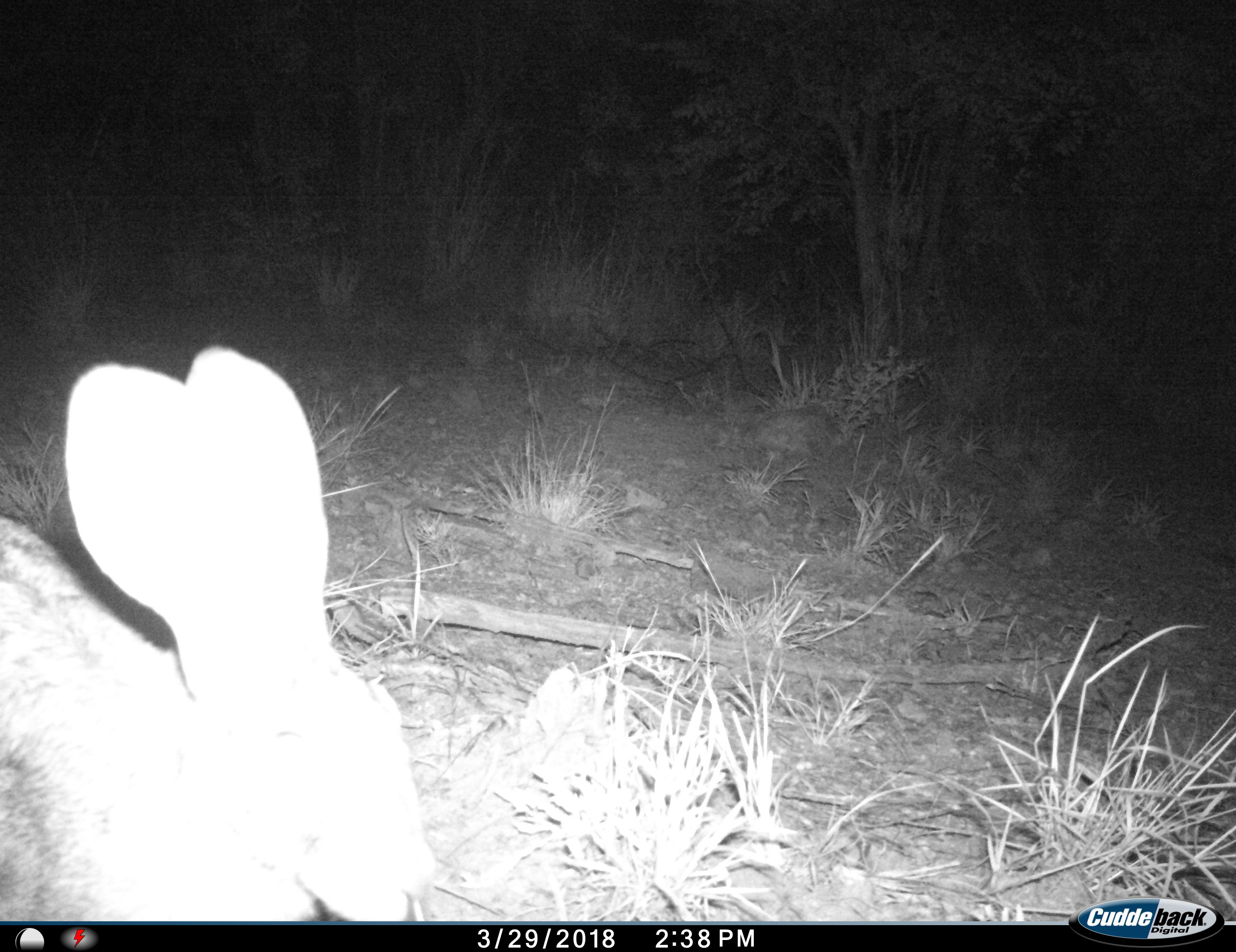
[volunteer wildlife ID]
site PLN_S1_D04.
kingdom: Animalia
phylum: Chordata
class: Mammalia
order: Lagomorpha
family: Leporidae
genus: Lepus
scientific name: Lepus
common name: hare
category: hareunknown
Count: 1.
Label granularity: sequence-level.